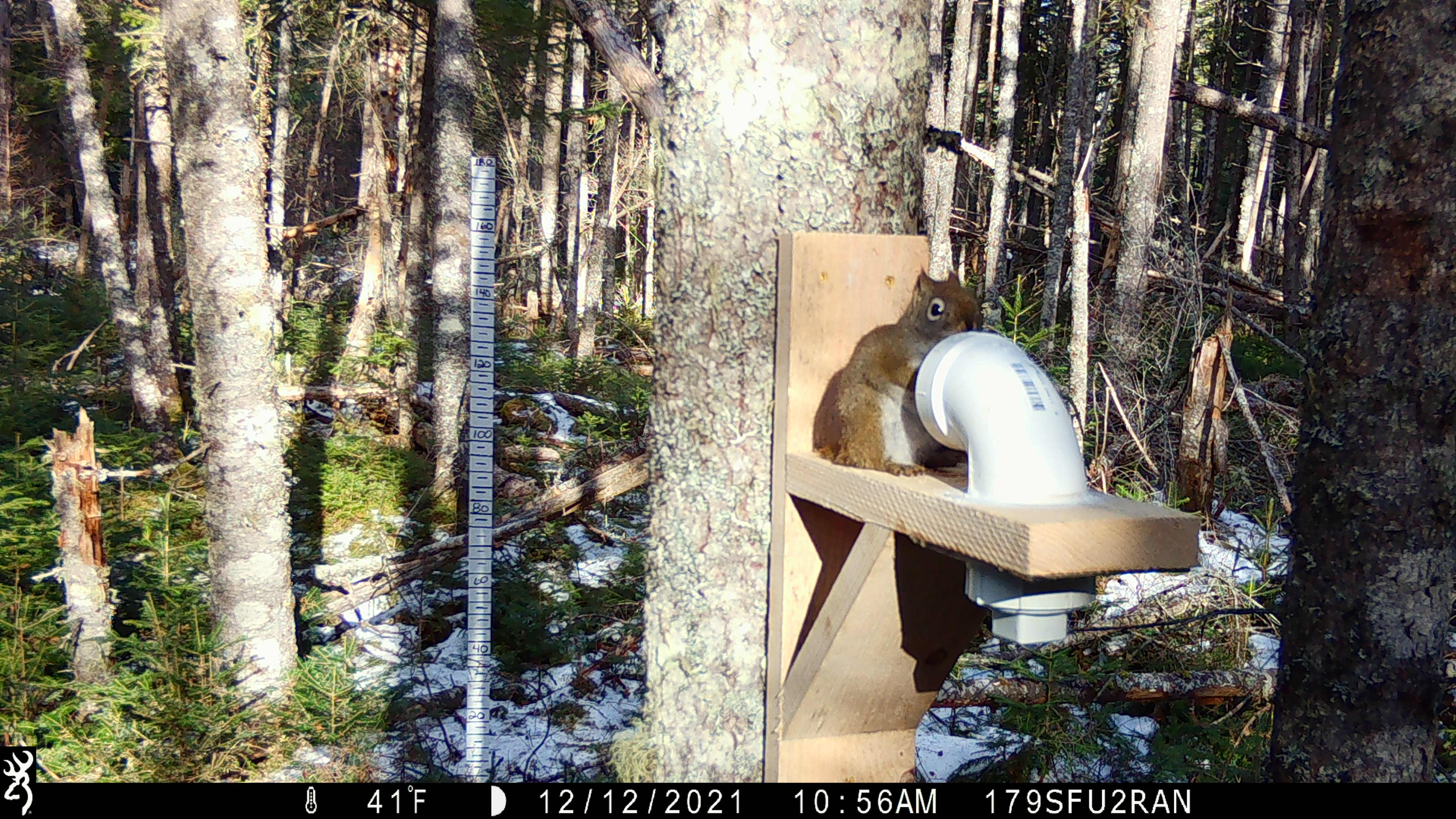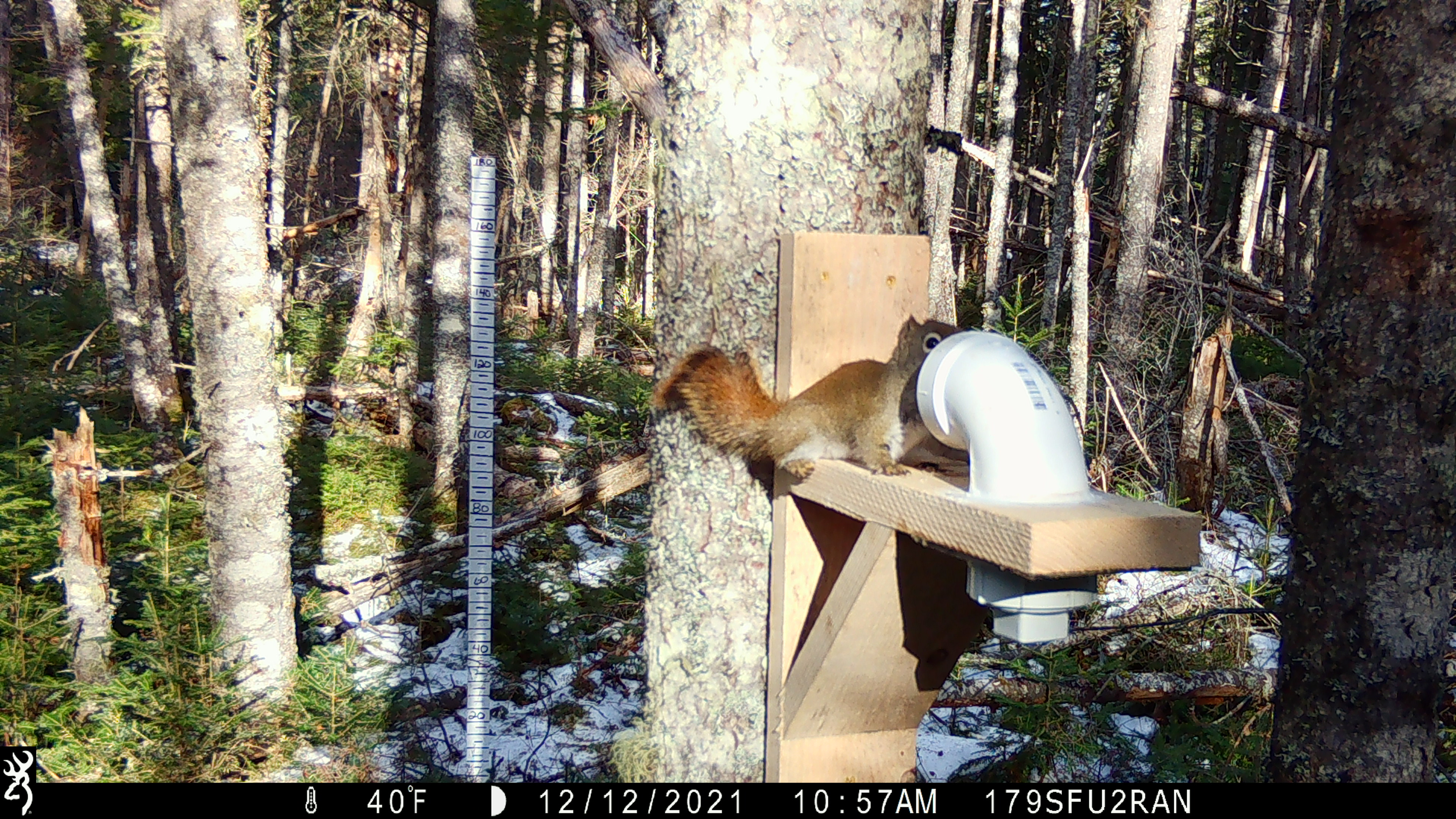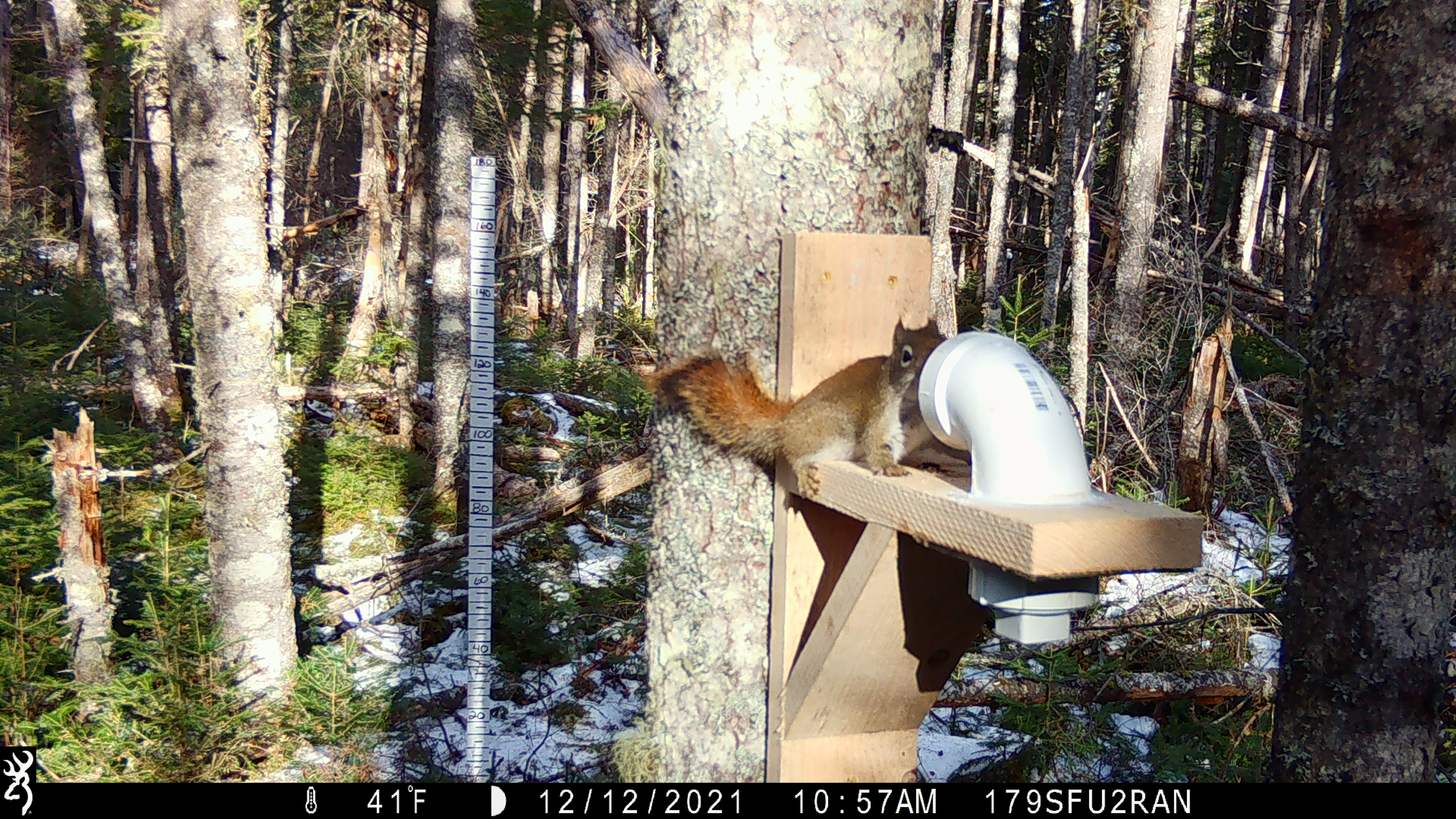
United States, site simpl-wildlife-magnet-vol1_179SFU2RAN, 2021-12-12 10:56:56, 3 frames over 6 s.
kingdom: Animalia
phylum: Chordata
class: Mammalia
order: Rodentia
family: Sciuridae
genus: Tamiasciurus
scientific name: Tamiasciurus hudsonicus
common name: red squirrel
Red squirrel (Tamiasciurus hudsonicus).